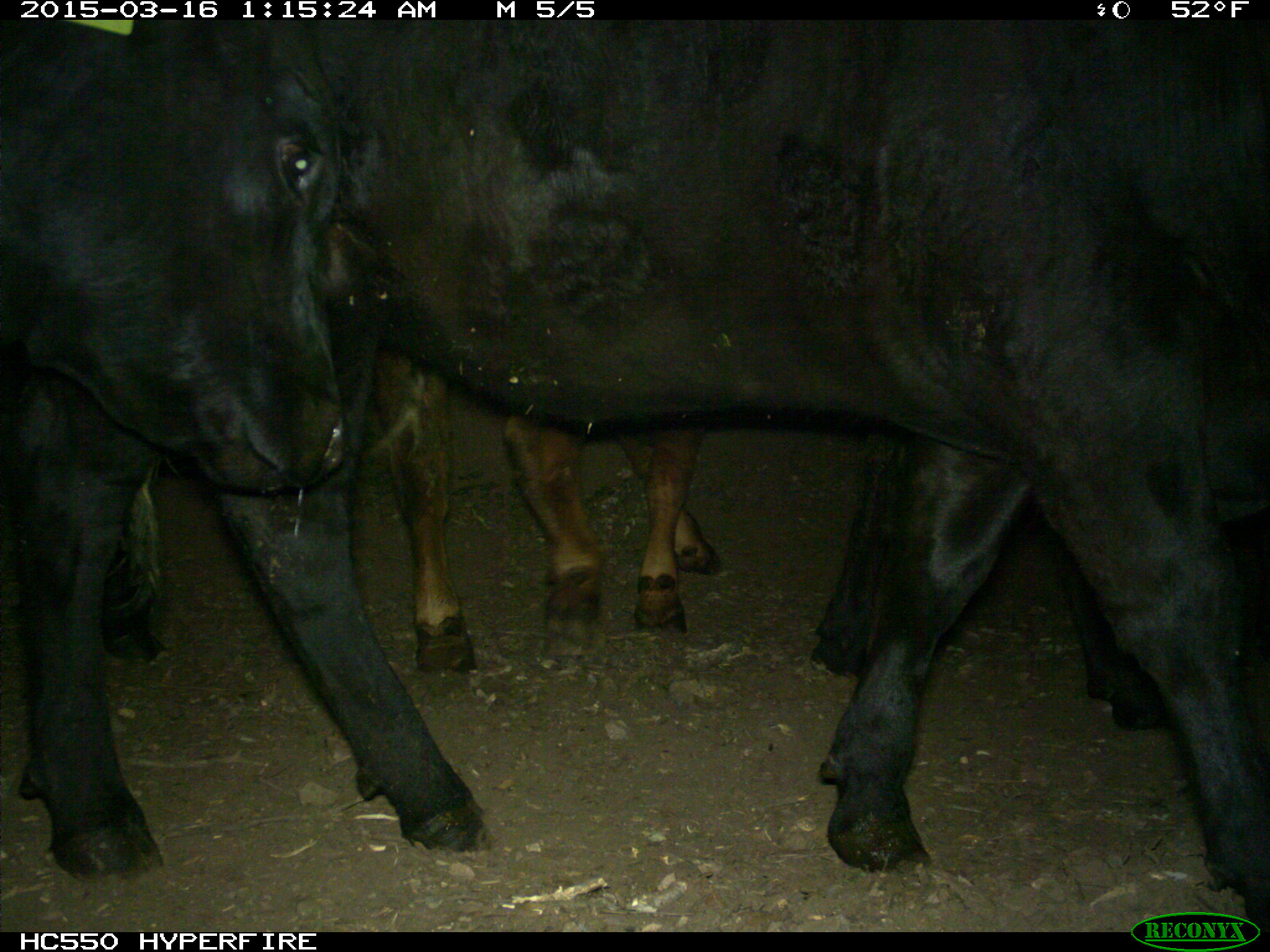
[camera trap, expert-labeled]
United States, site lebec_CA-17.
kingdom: Animalia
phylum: Chordata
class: Mammalia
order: Artiodactyla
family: Bovidae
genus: Bos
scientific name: Bos taurus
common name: domestic cow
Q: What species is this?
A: Bos taurus (domestic cow).